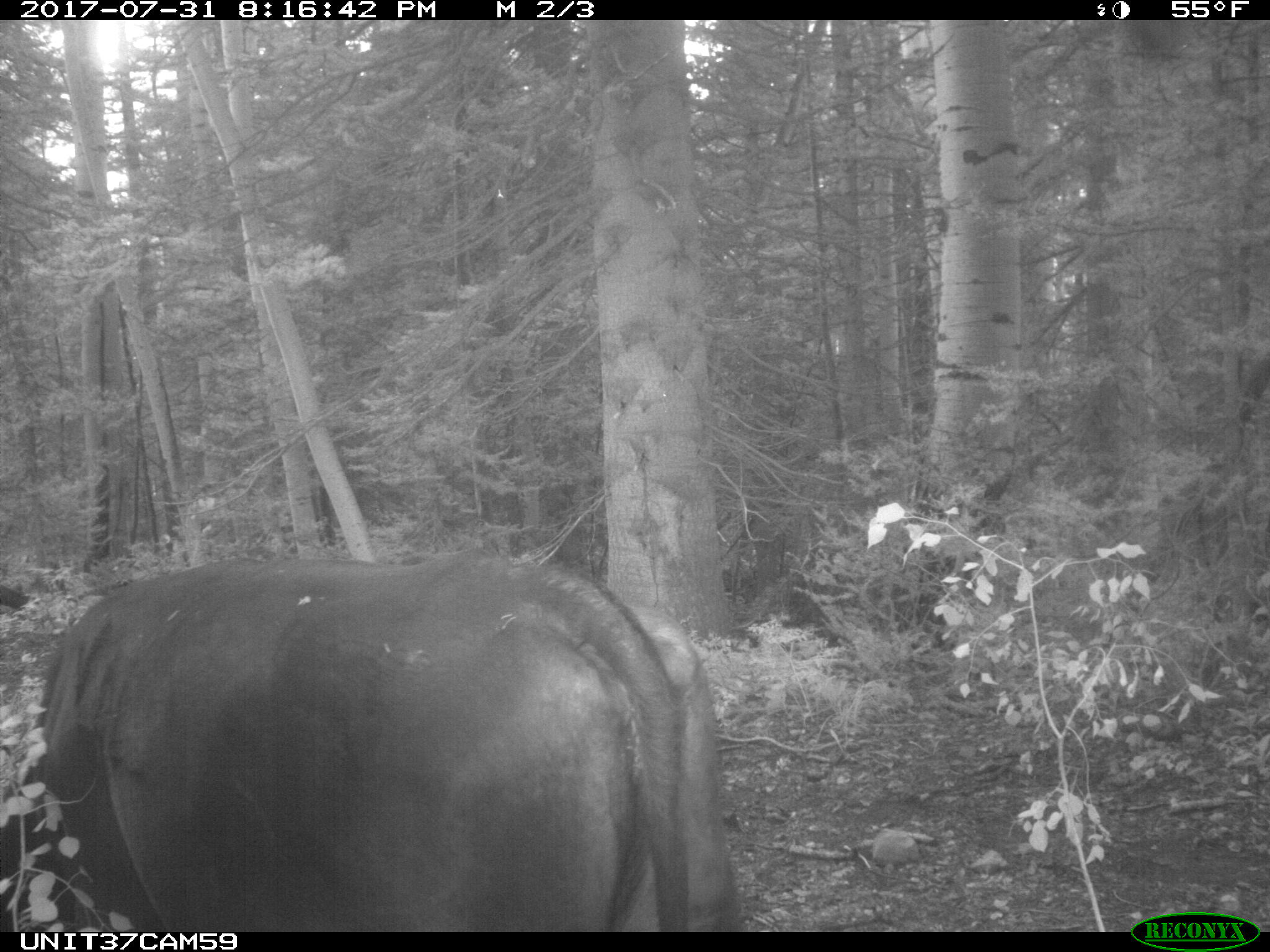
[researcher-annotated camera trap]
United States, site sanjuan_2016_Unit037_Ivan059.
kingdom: Animalia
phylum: Chordata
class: Mammalia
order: Artiodactyla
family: Bovidae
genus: Bos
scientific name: Bos taurus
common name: domestic cow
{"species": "Bos taurus (domestic cow)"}